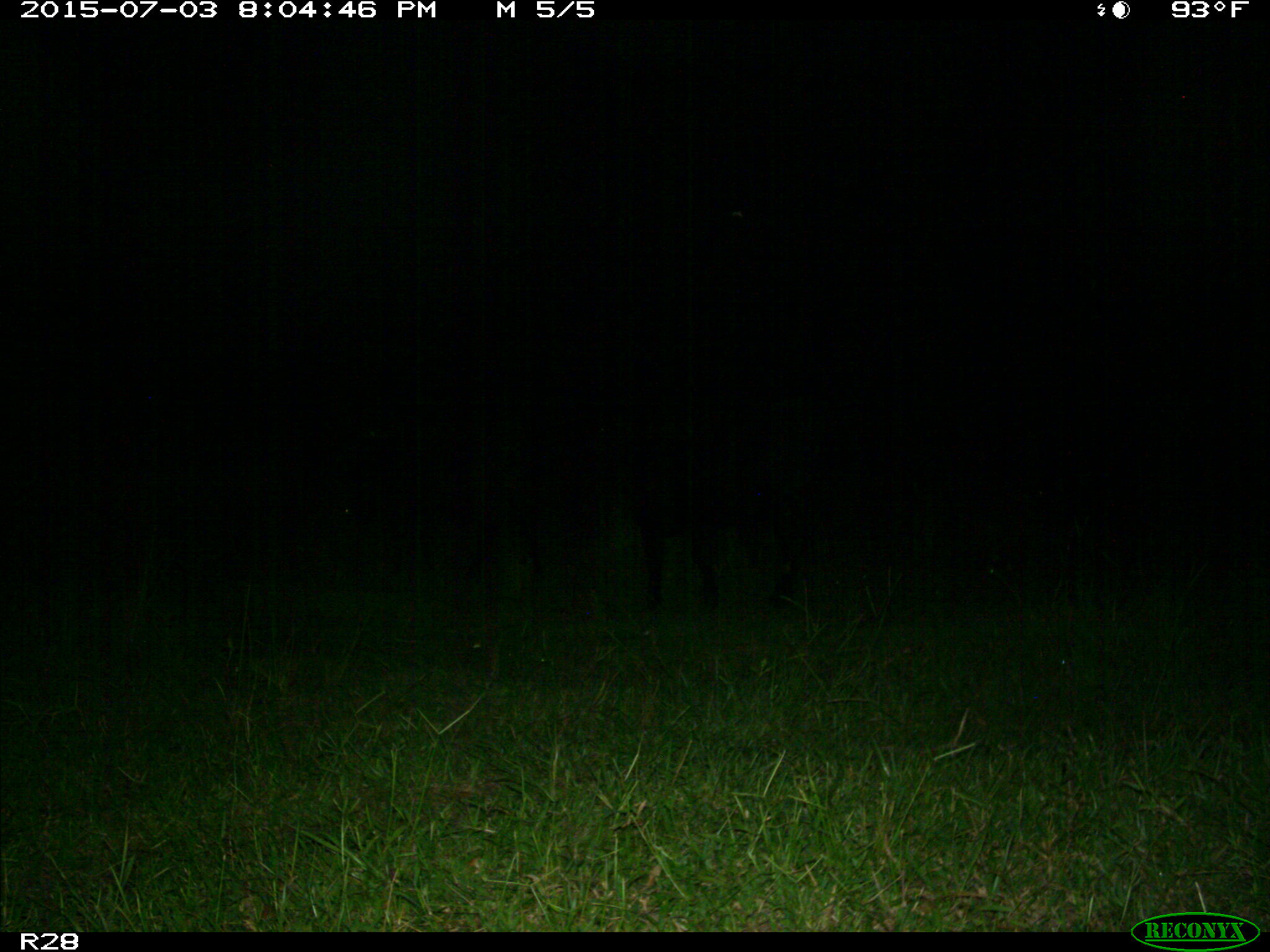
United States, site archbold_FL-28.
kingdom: Animalia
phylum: Chordata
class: Mammalia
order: Artiodactyla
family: Bovidae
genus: Bos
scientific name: Bos taurus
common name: domestic cow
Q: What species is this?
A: Bos taurus (domestic cow).